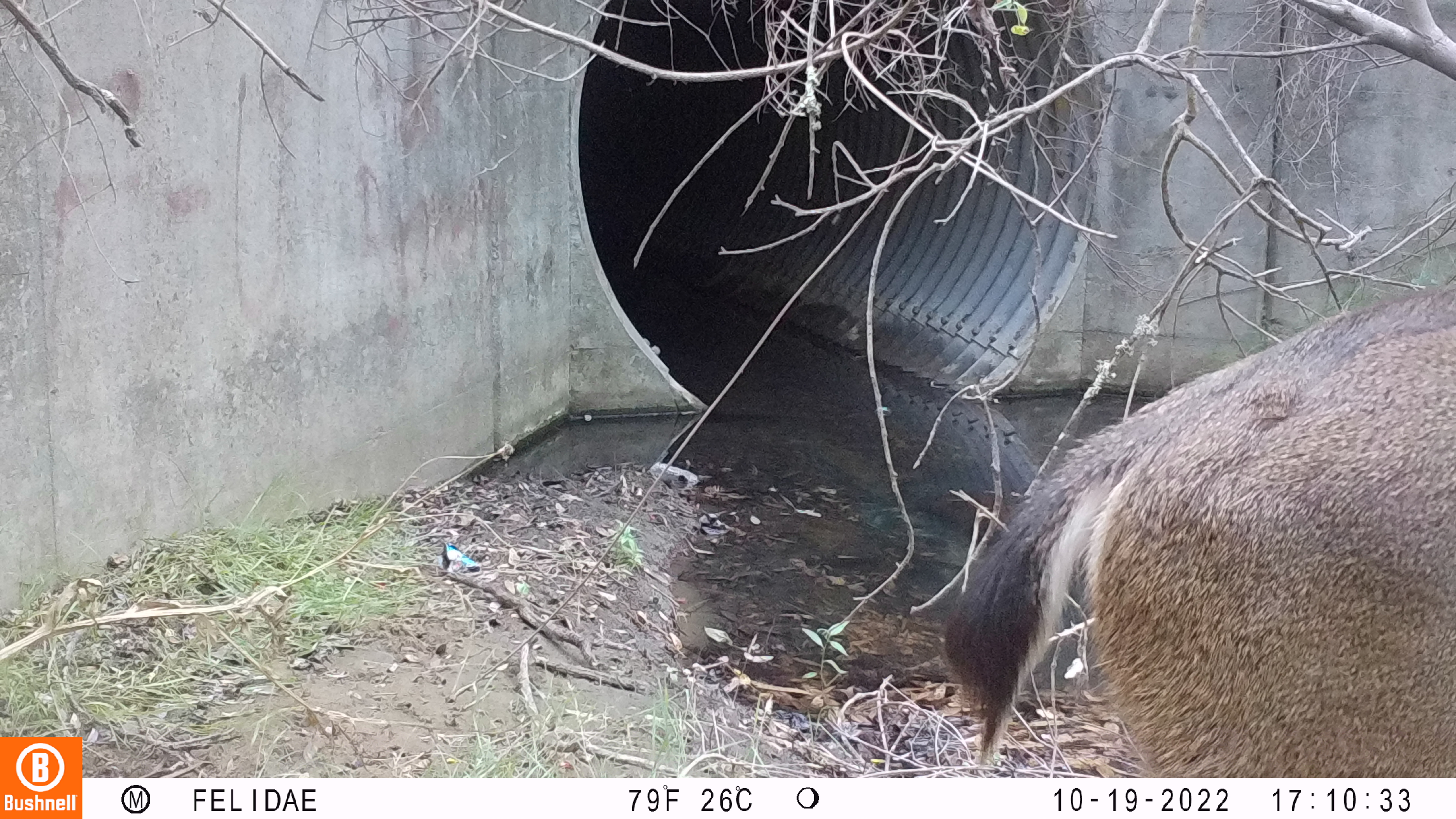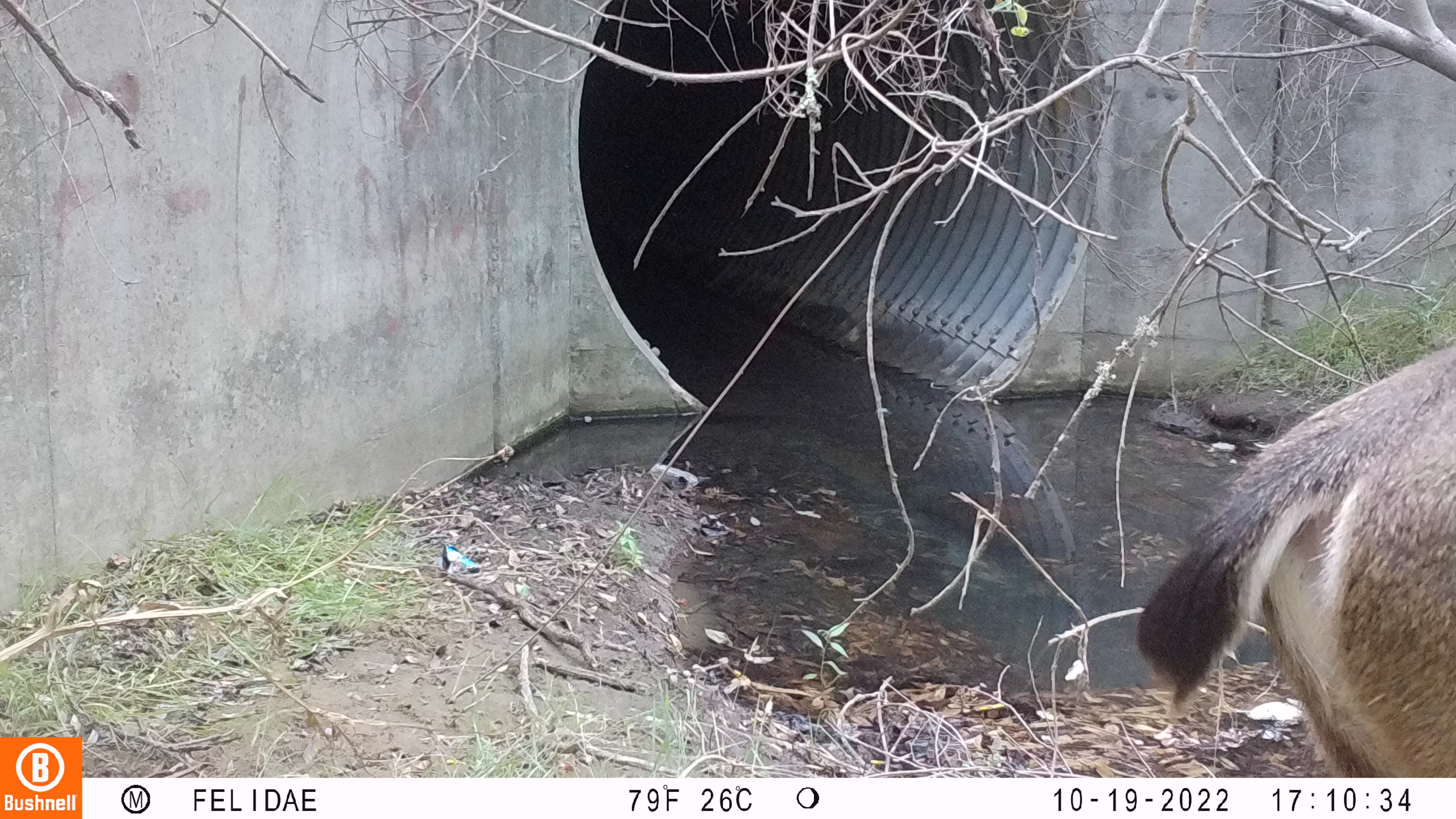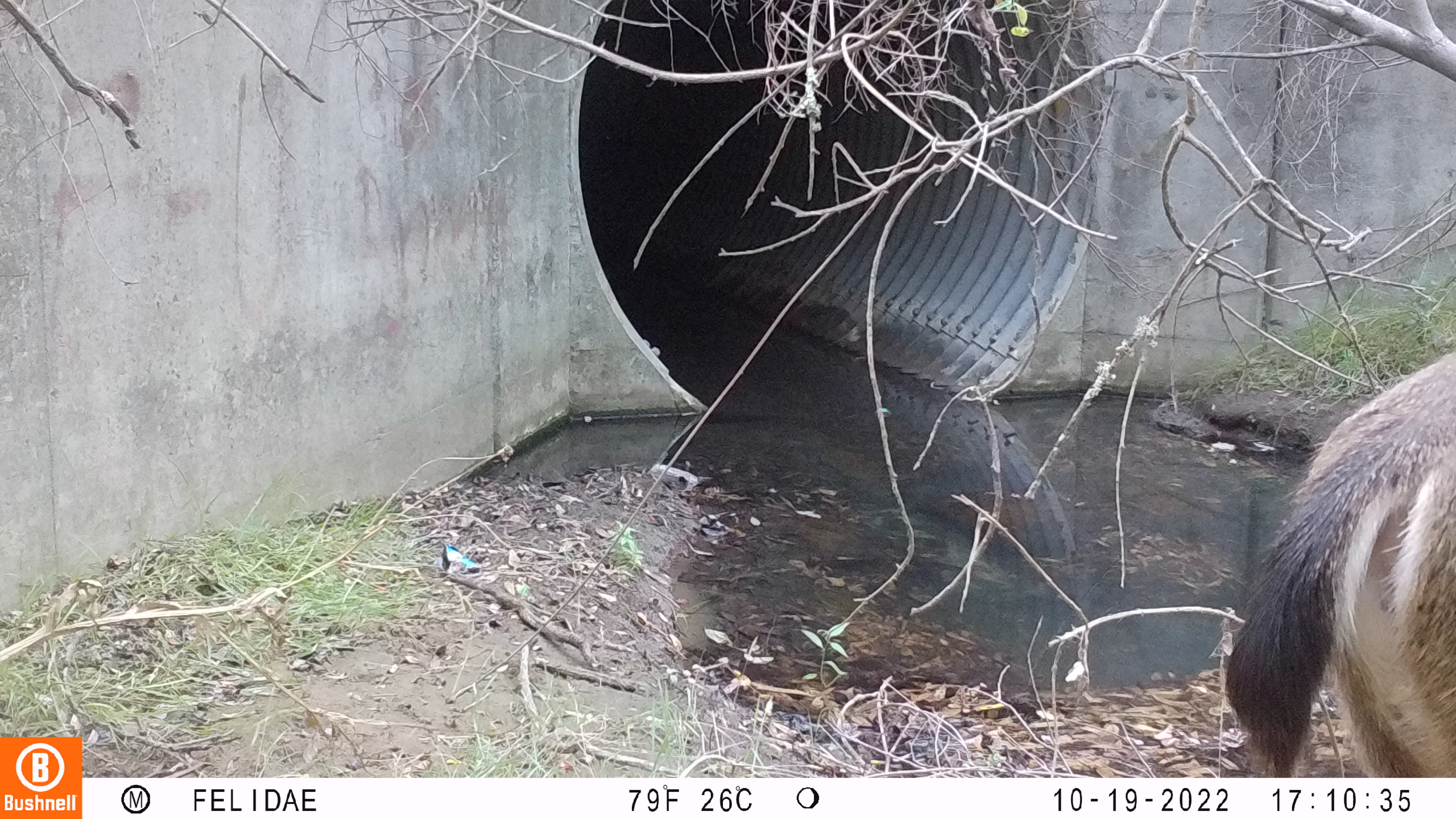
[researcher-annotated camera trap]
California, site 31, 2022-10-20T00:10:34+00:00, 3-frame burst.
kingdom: Animalia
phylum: Chordata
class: Mammalia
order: Artiodactyla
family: Cervidae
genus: Odocoileus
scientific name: Odocoileus hemionus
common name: mule deer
Mule deer (Odocoileus hemionus).